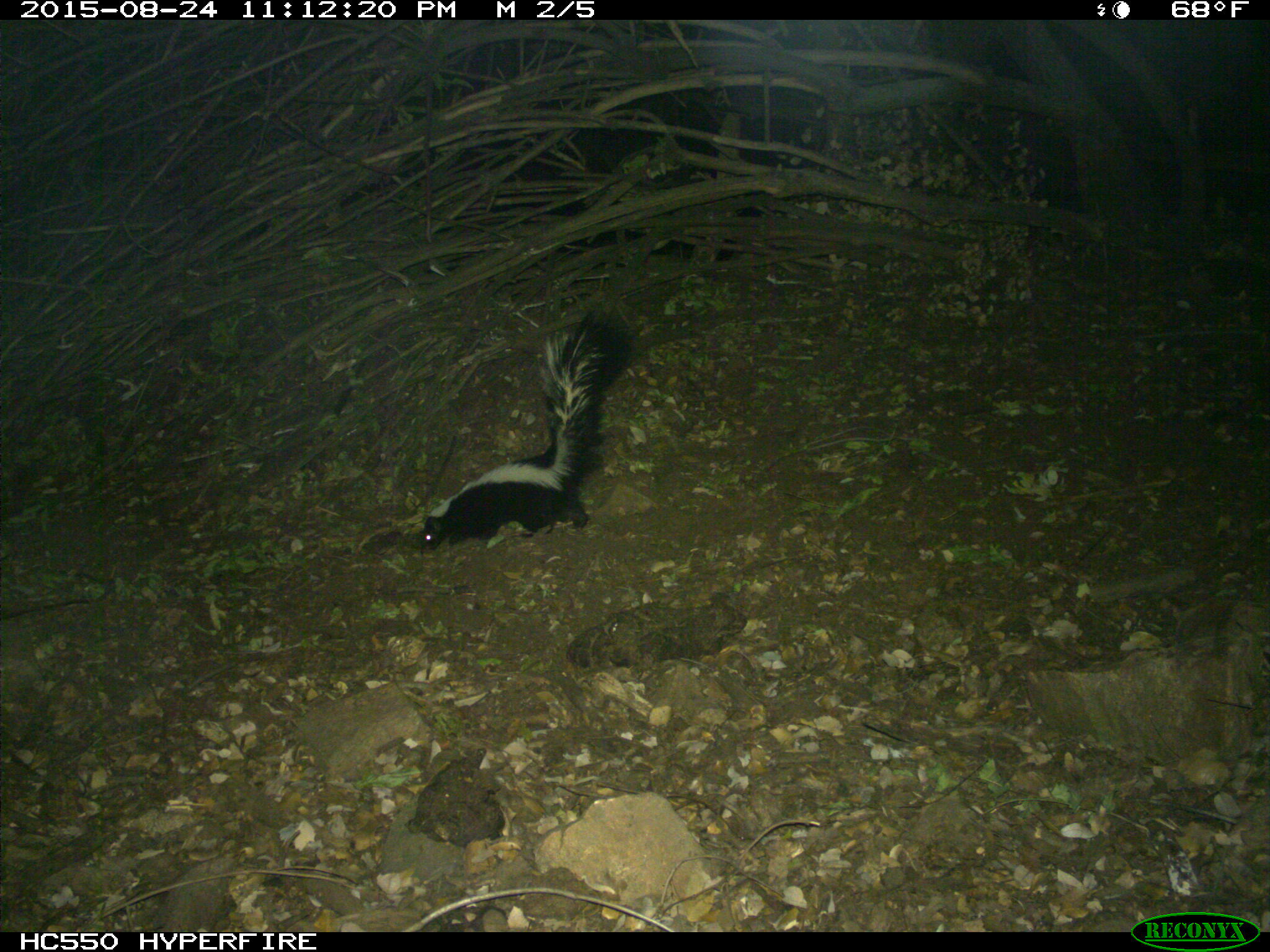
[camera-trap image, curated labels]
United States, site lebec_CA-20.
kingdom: Animalia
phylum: Chordata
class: Mammalia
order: Carnivora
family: Mephitidae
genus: Mephitis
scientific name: Mephitis mephitis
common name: striped skunk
Mephitis mephitis (striped skunk).